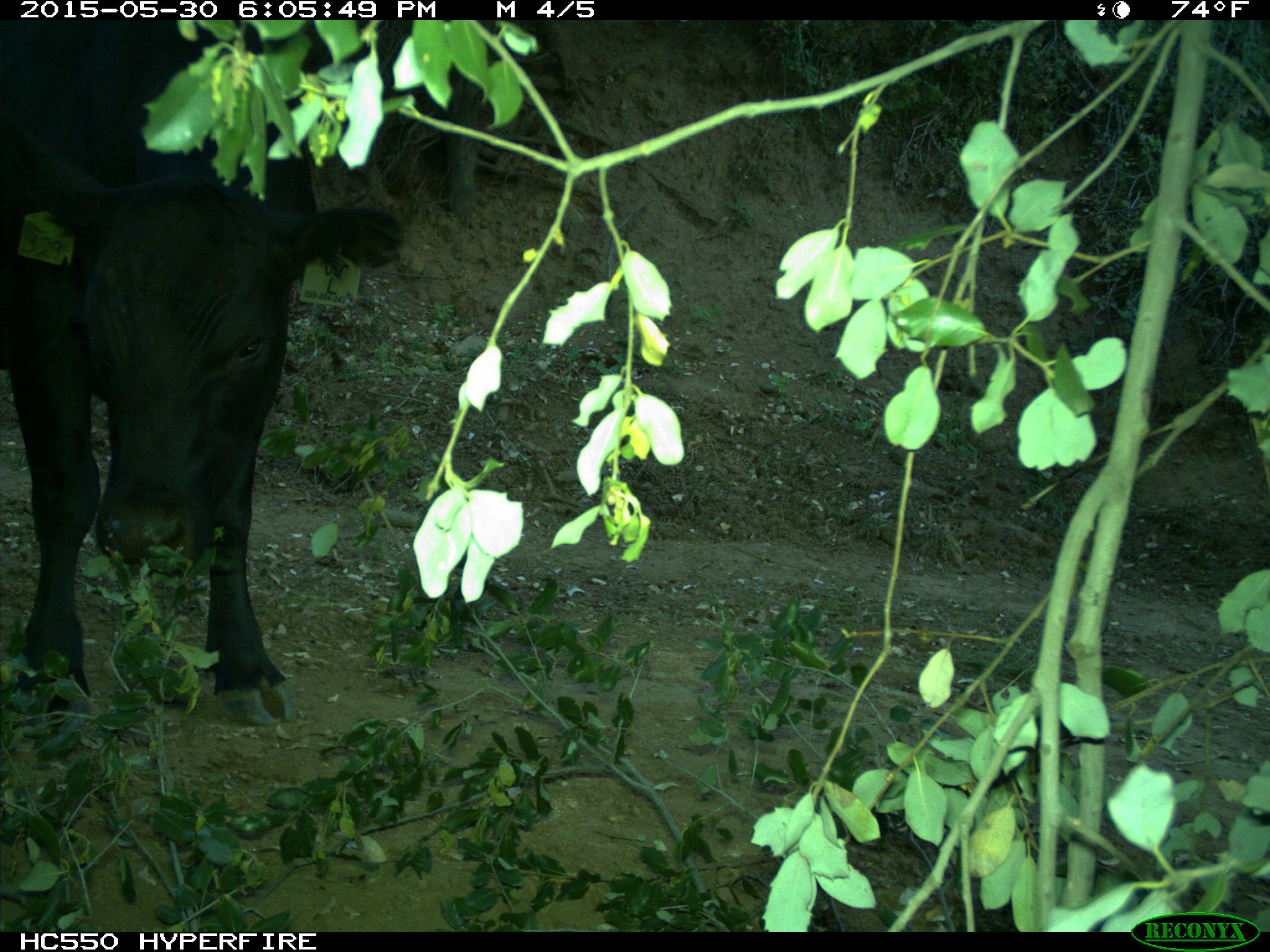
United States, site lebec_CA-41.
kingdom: Animalia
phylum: Chordata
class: Mammalia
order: Artiodactyla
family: Bovidae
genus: Bos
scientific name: Bos taurus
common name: domestic cow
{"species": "Bos taurus (domestic cow)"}